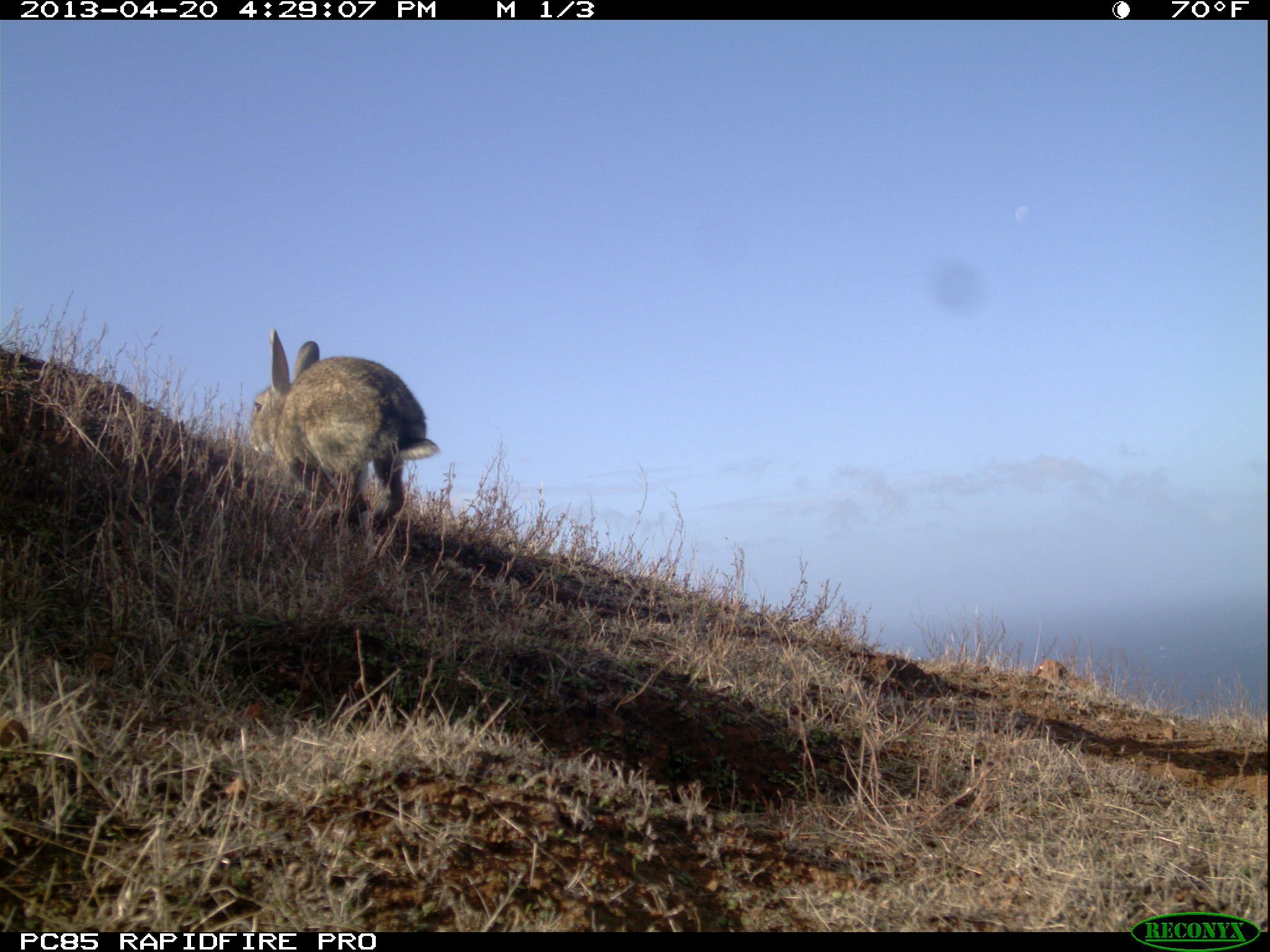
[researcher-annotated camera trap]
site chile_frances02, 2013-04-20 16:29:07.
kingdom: Animalia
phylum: Chordata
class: Mammalia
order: Lagomorpha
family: Leporidae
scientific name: Leporidae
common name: rabbits and hares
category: rabbit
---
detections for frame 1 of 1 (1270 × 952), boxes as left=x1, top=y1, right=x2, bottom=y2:
rabbit: left=246, top=330, right=439, bottom=560